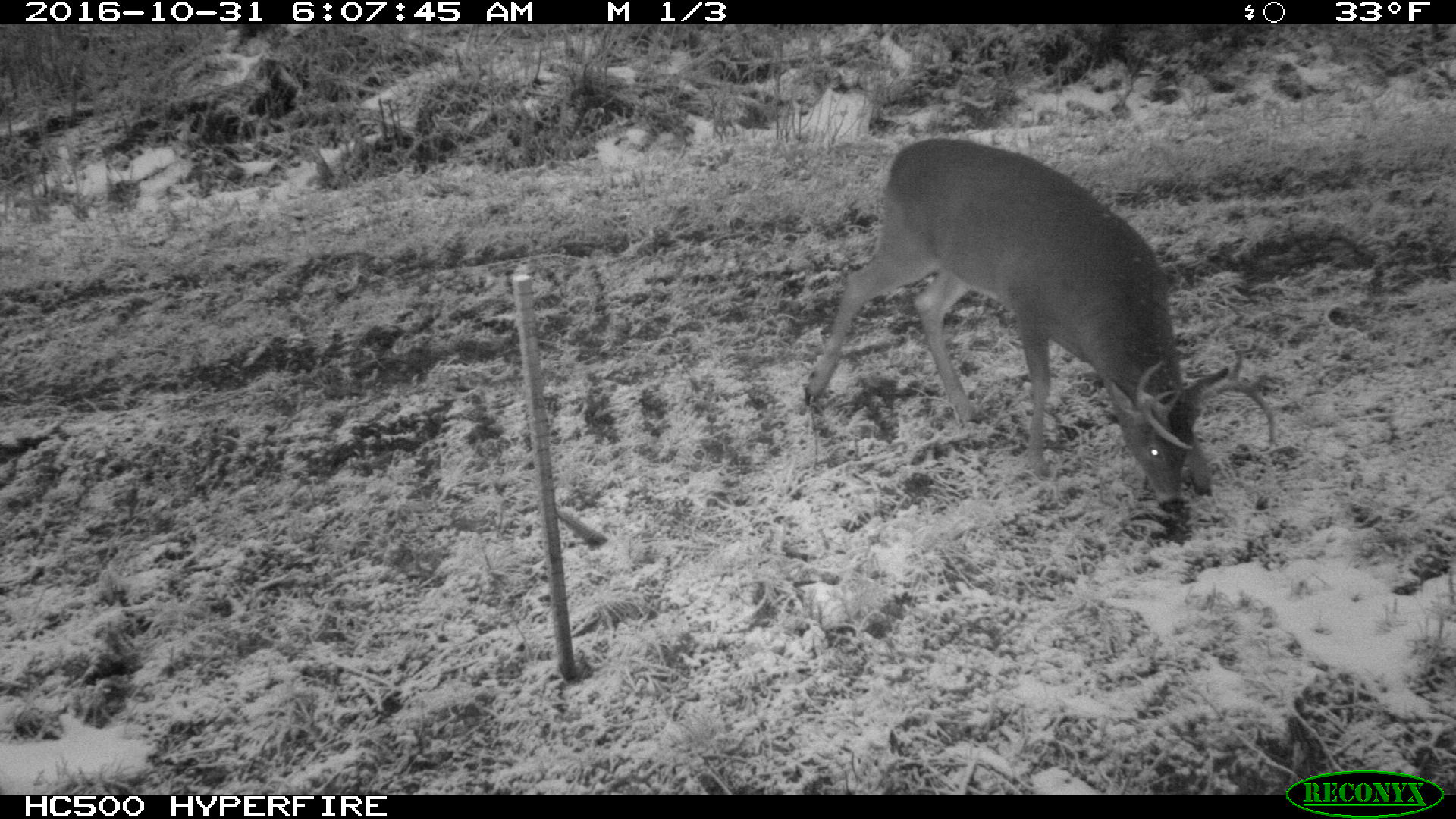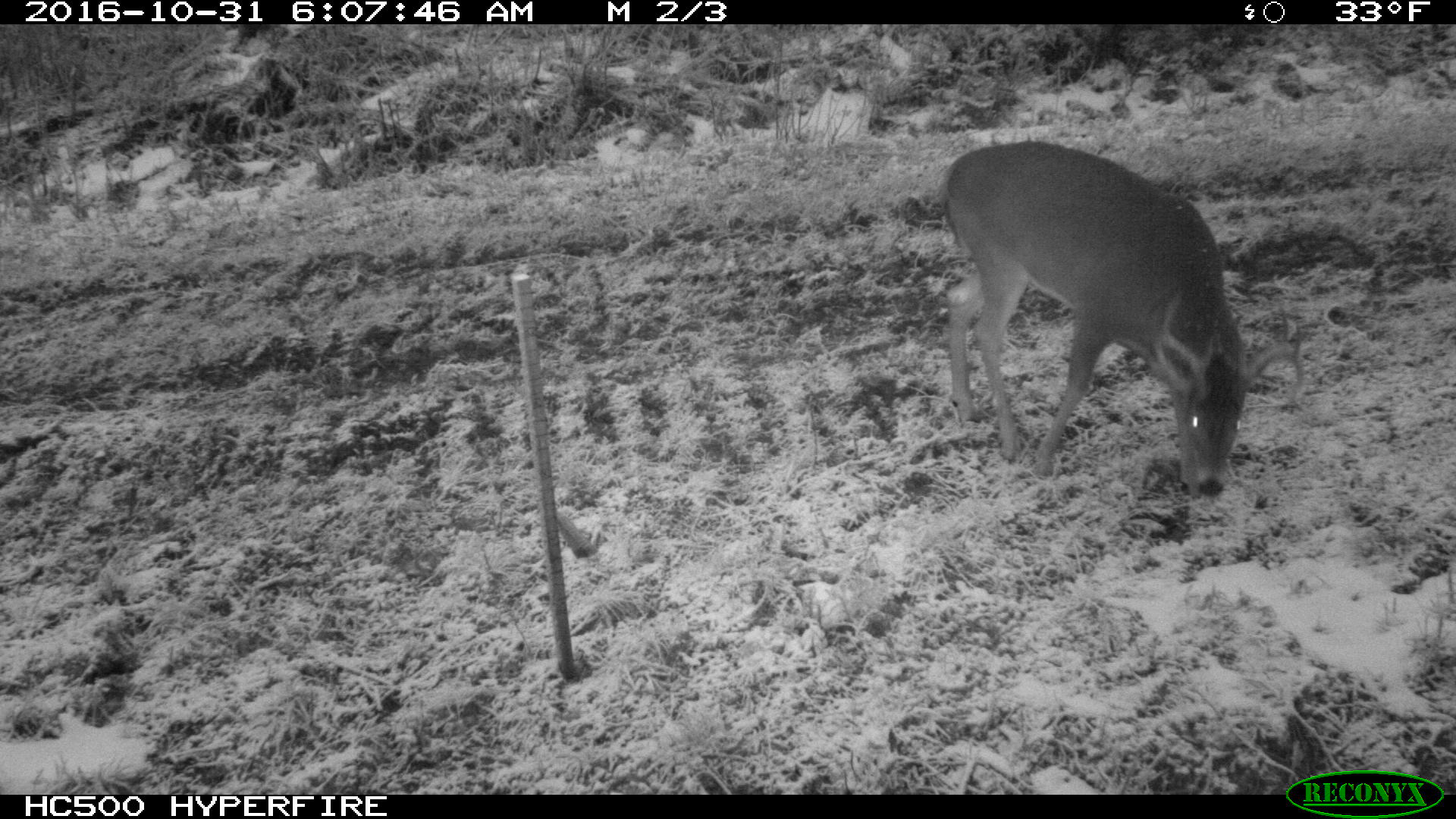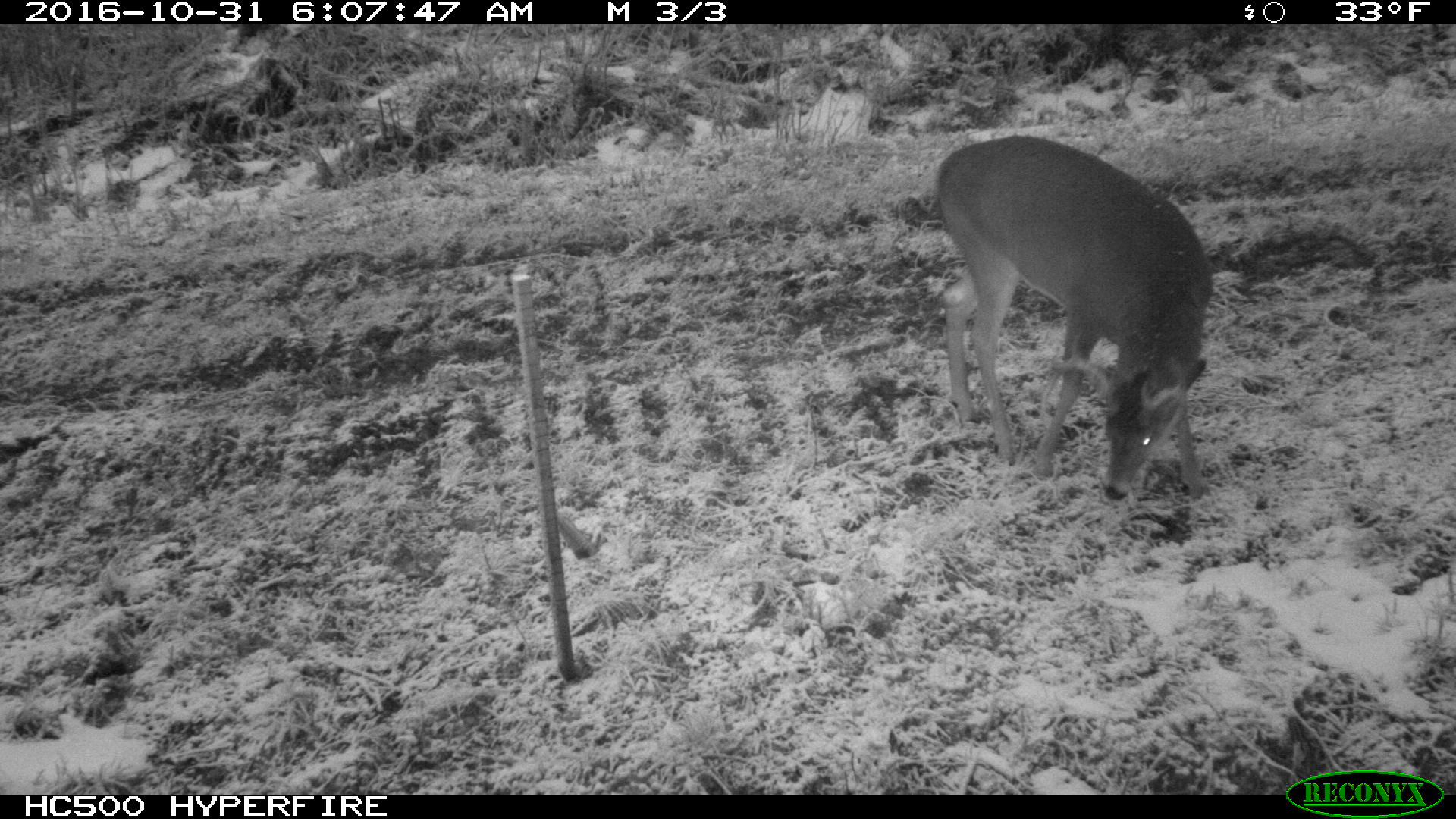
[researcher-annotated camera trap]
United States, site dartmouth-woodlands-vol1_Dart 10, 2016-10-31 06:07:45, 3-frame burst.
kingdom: Animalia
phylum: Chordata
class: Mammalia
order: Artiodactyla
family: Cervidae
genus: Odocoileus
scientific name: Odocoileus virginianus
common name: white-tailed deer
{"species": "white-tailed deer (Odocoileus virginianus)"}